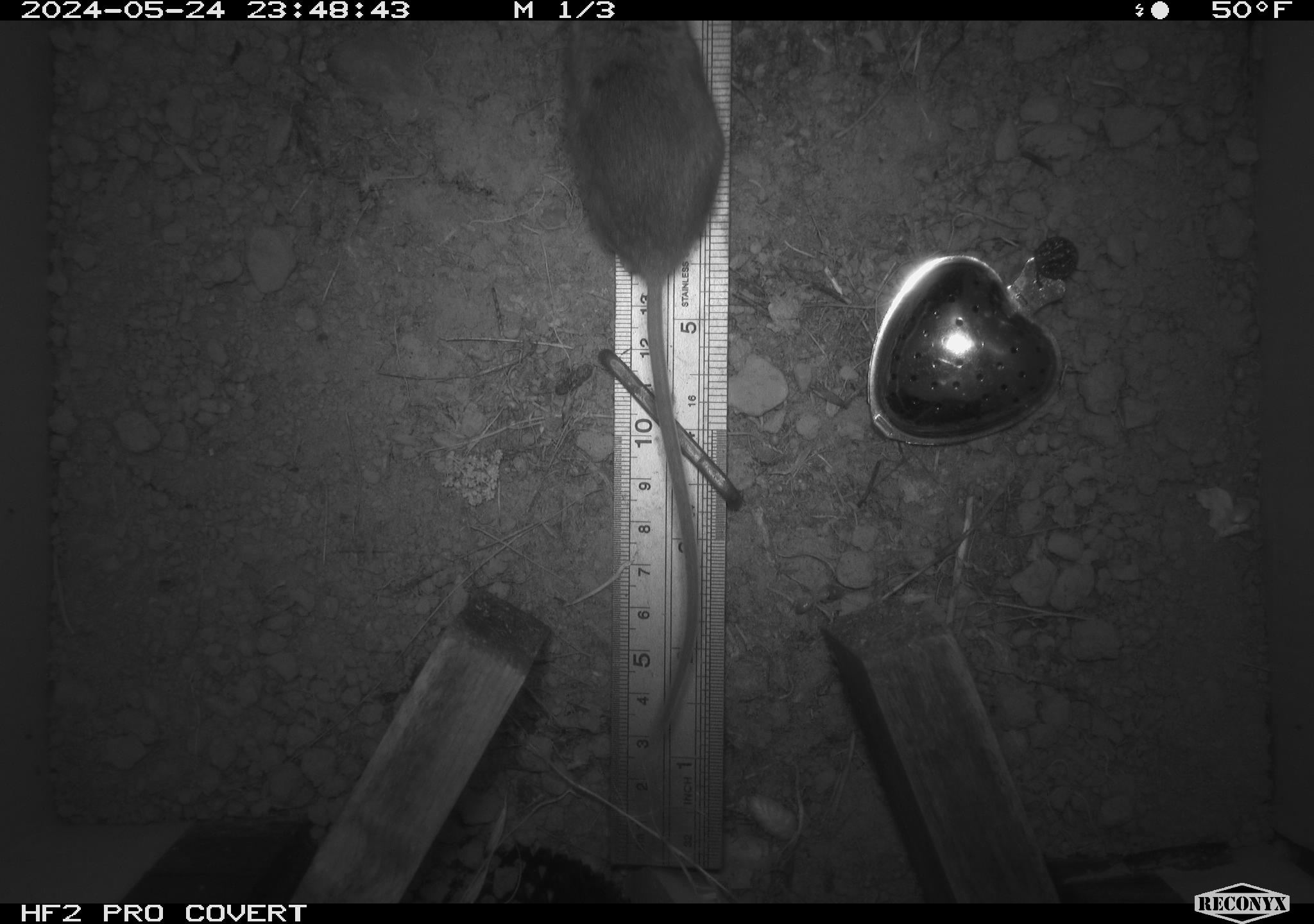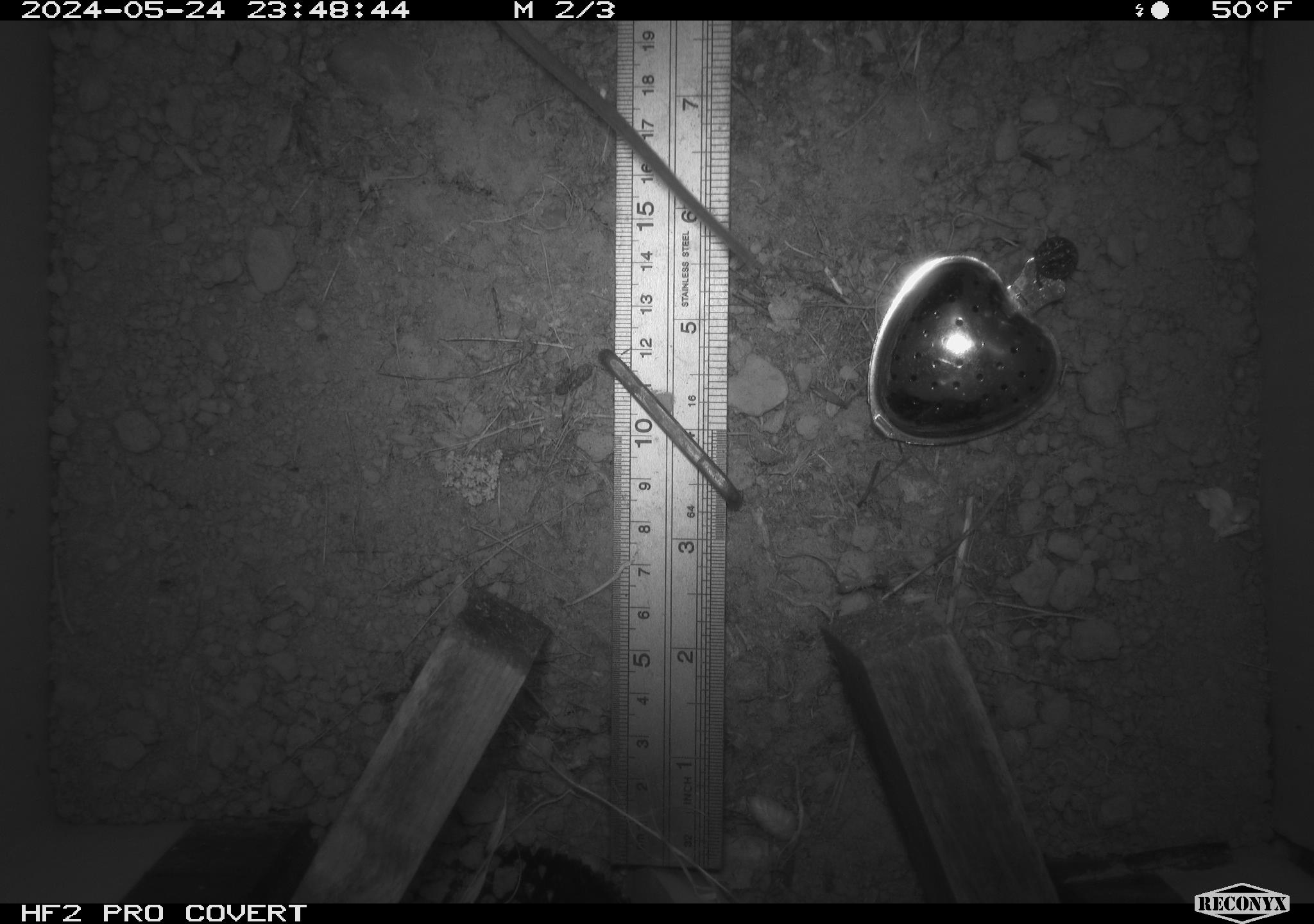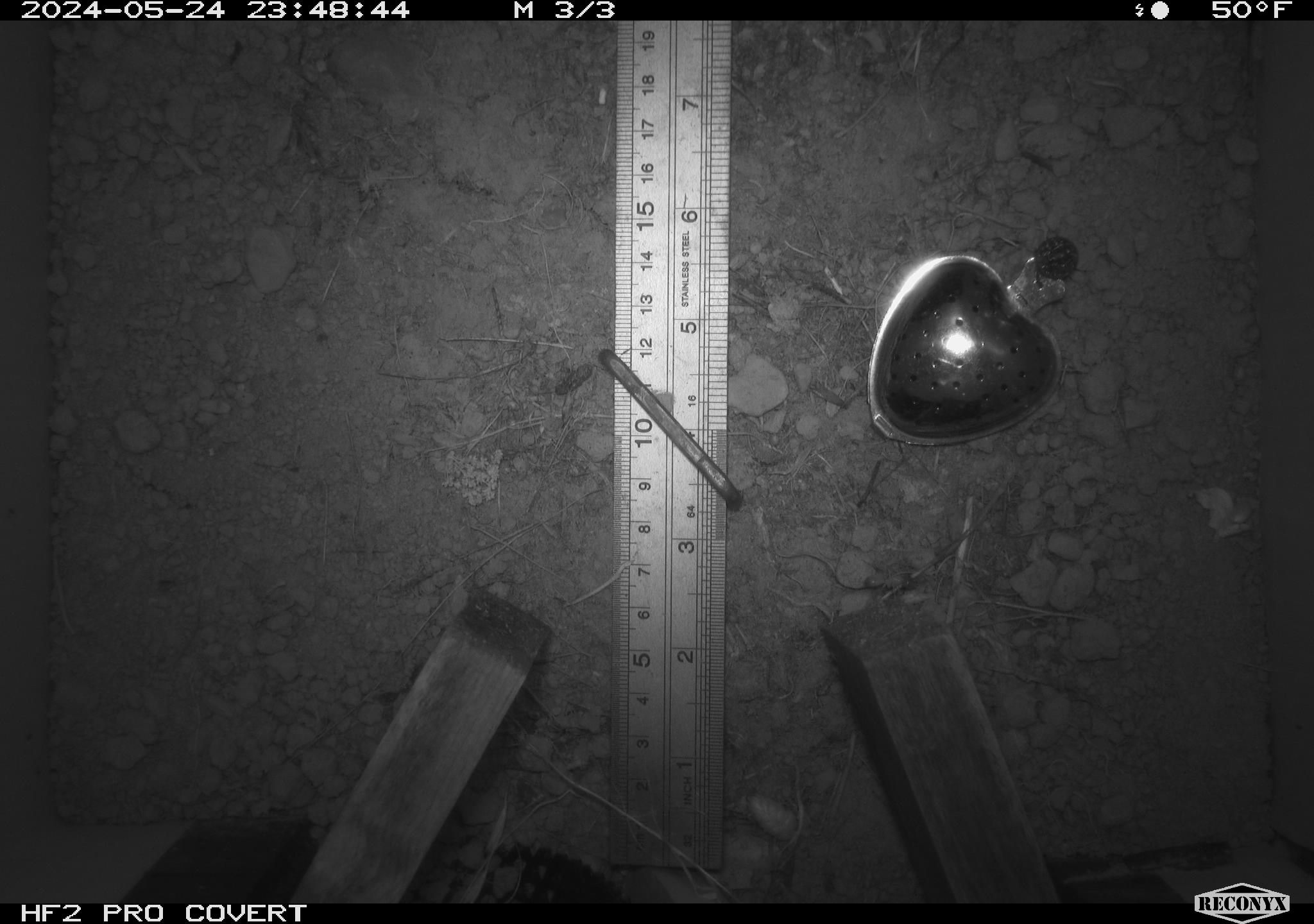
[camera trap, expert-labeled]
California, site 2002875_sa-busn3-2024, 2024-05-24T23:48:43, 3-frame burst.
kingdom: Animalia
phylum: Chordata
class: Mammalia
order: Rodentia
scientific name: Rodentia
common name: rodent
Rodent (Rodentia).